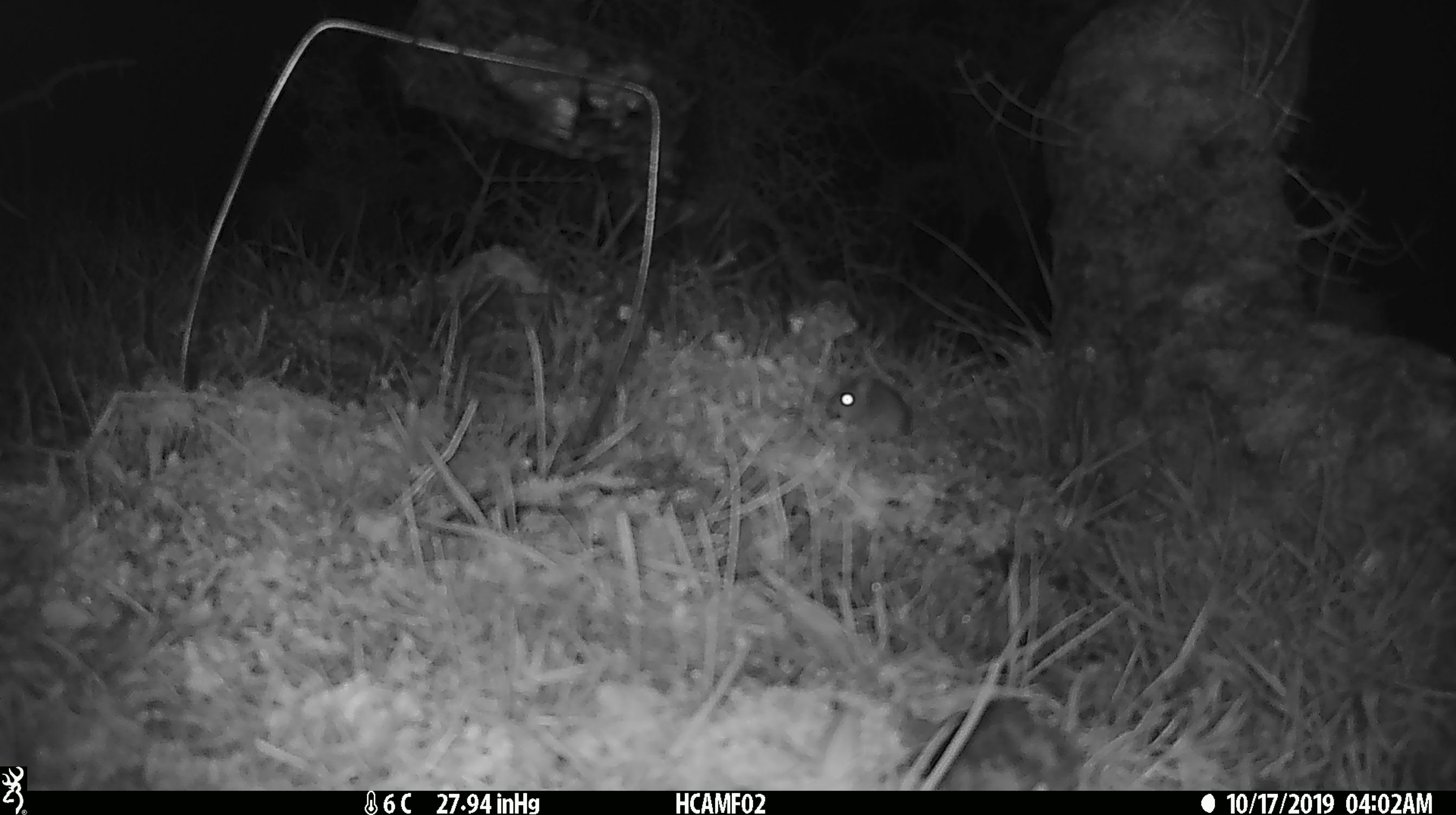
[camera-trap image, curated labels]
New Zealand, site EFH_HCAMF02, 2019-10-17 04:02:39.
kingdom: Animalia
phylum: Chordata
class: Mammalia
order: Rodentia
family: Muridae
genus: Mus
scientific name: Mus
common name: mouse